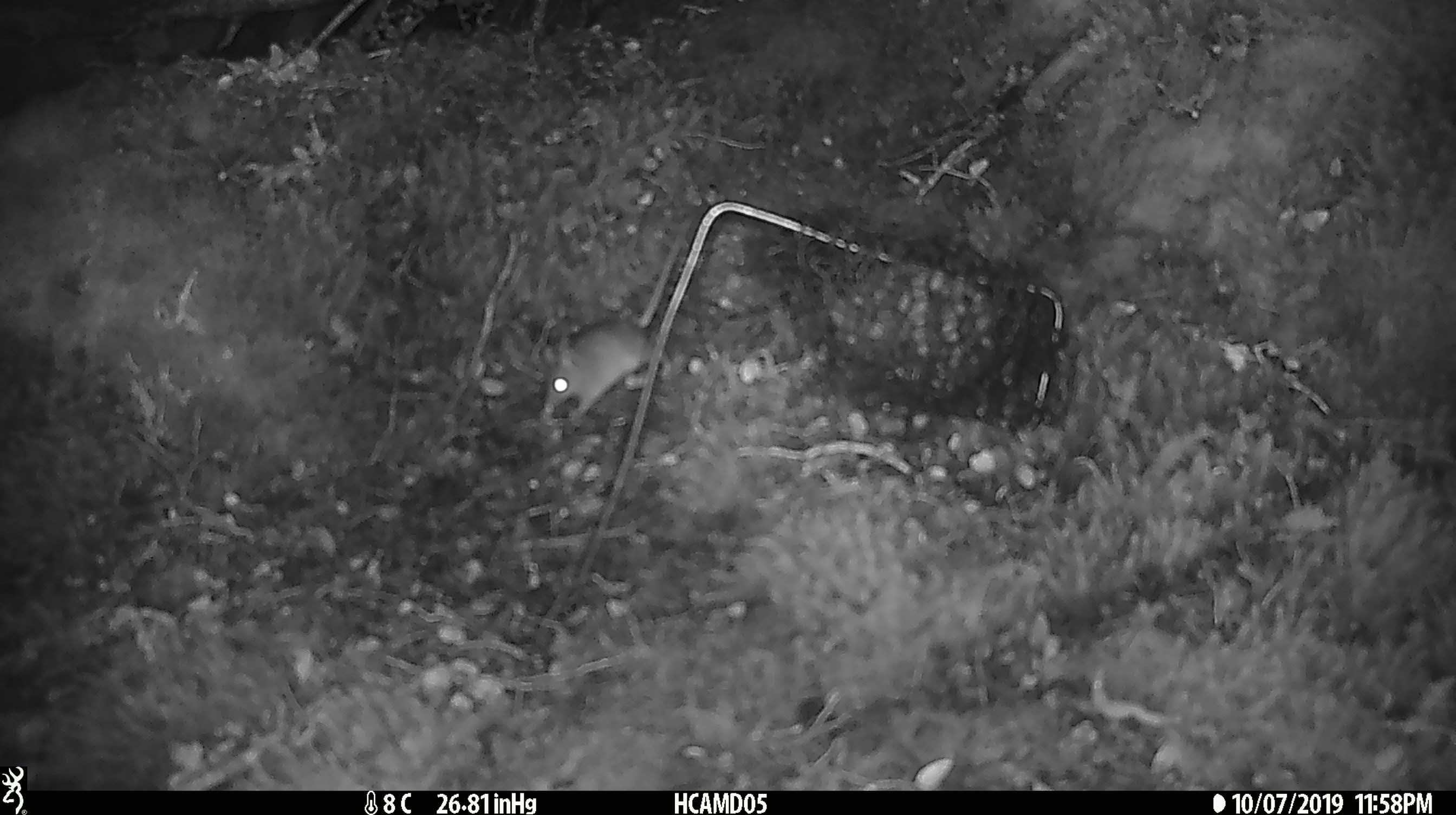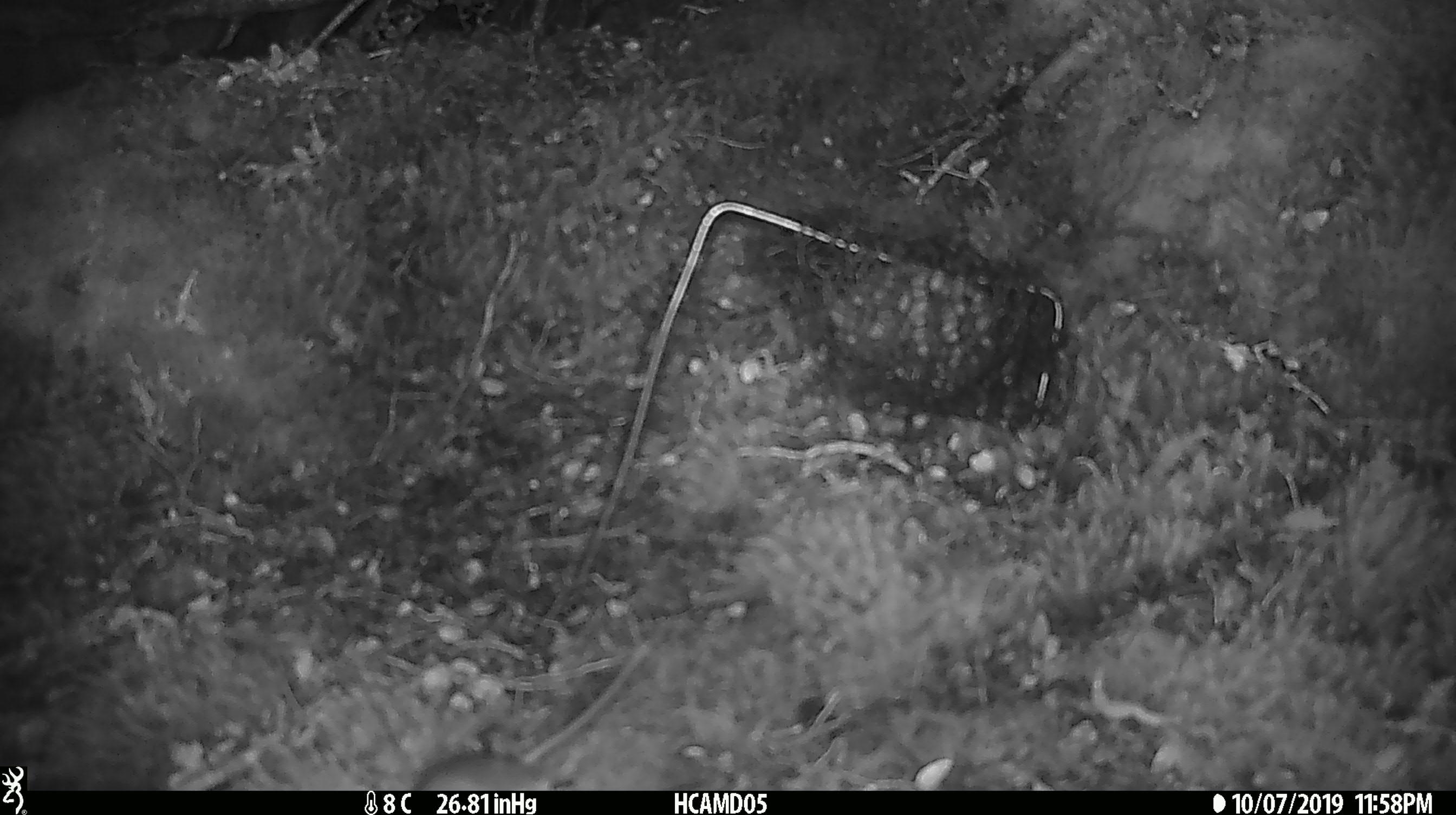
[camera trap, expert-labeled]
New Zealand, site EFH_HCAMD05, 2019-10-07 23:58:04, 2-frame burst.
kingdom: Animalia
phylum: Chordata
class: Mammalia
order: Rodentia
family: Muridae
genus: Mus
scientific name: Mus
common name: mouse